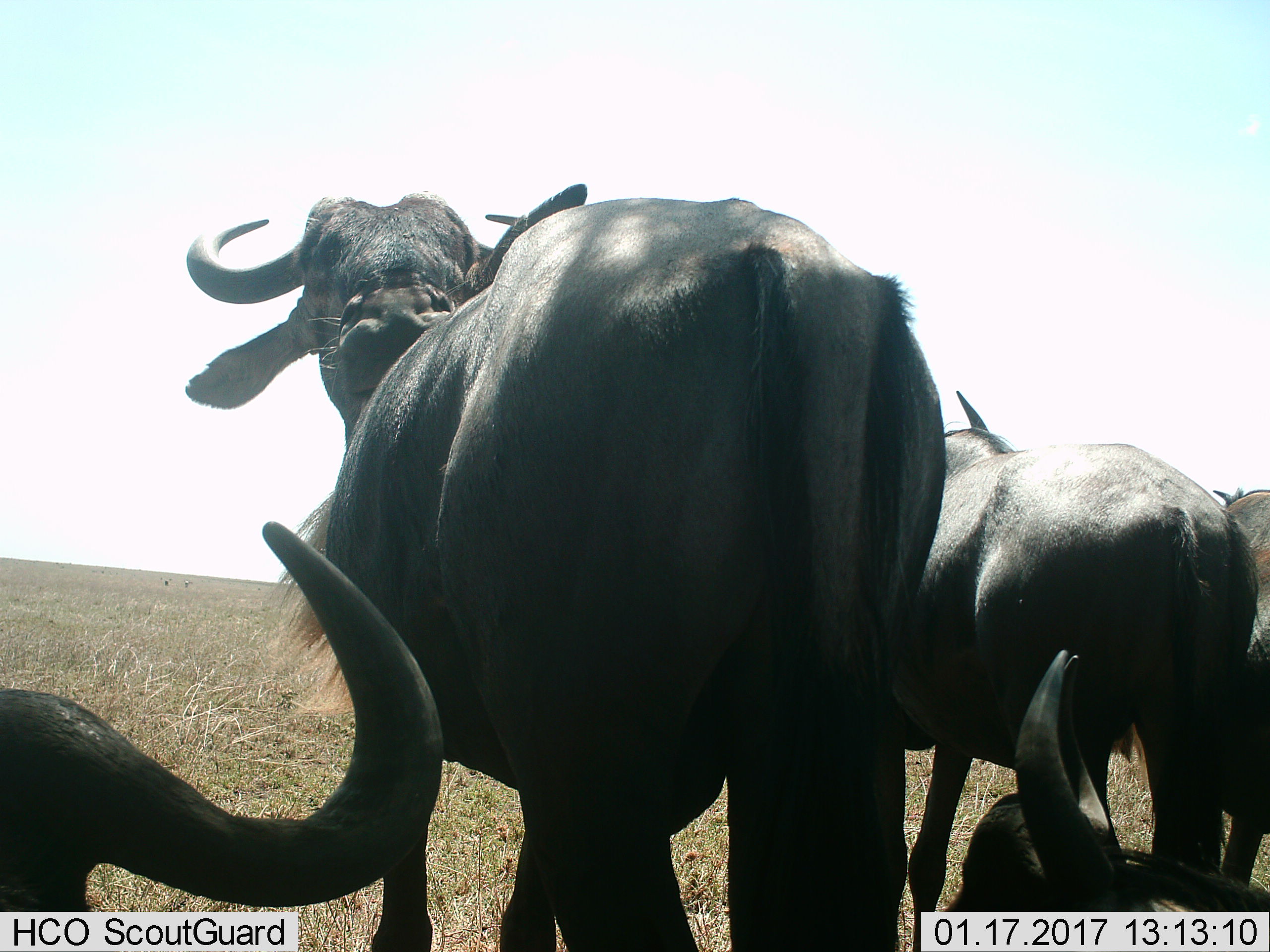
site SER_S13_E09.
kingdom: Animalia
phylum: Chordata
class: Mammalia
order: Artiodactyla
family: Bovidae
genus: Connochaetes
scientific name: Connochaetes taurinus taurinus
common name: blue wildebeest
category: wildebeestblue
Wildebeestblue (blue wildebeest) (Connochaetes taurinus taurinus), count 5. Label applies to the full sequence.